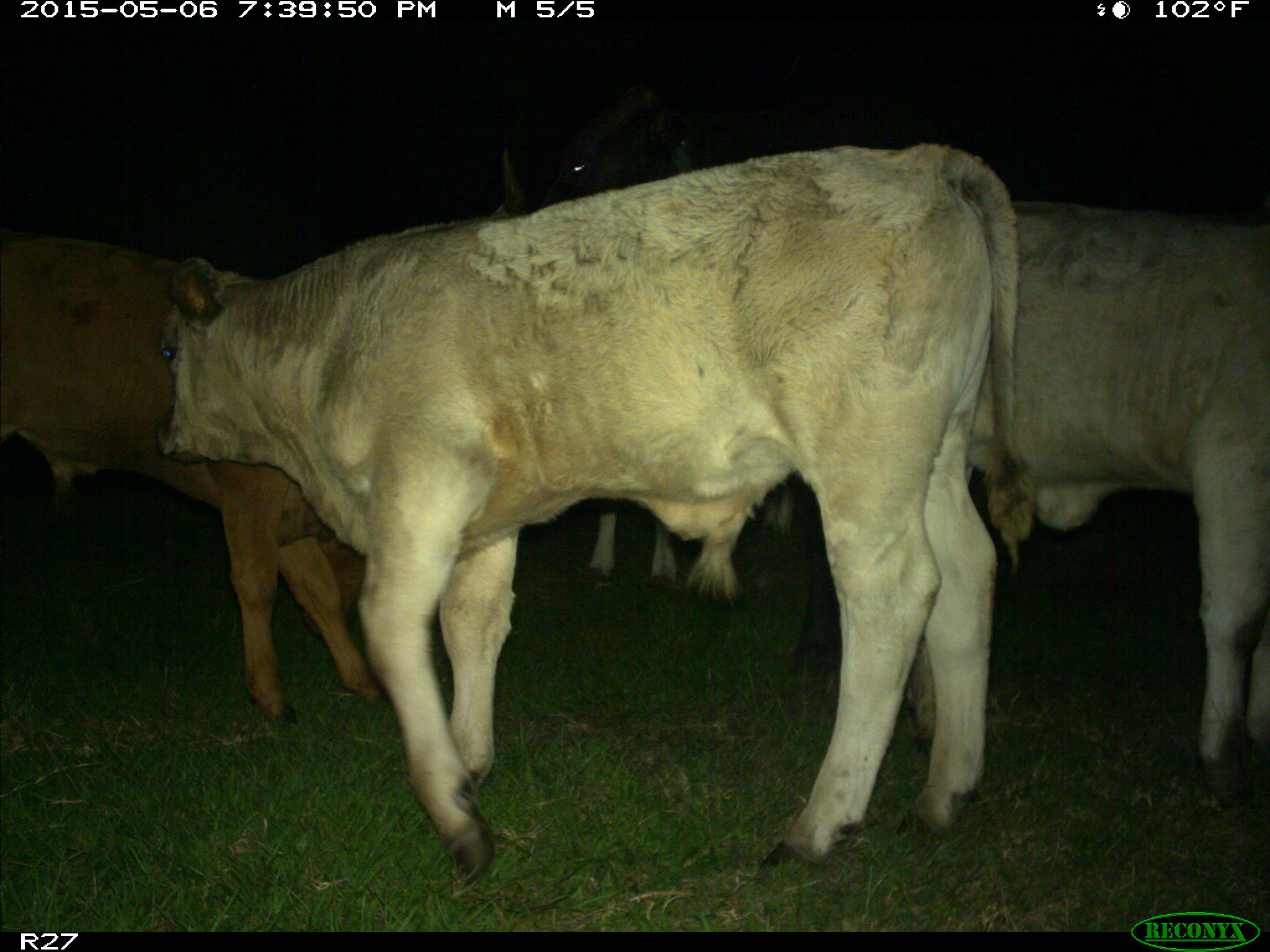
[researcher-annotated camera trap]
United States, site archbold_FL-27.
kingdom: Animalia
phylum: Chordata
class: Mammalia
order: Artiodactyla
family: Bovidae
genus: Bos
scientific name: Bos taurus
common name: domestic cow